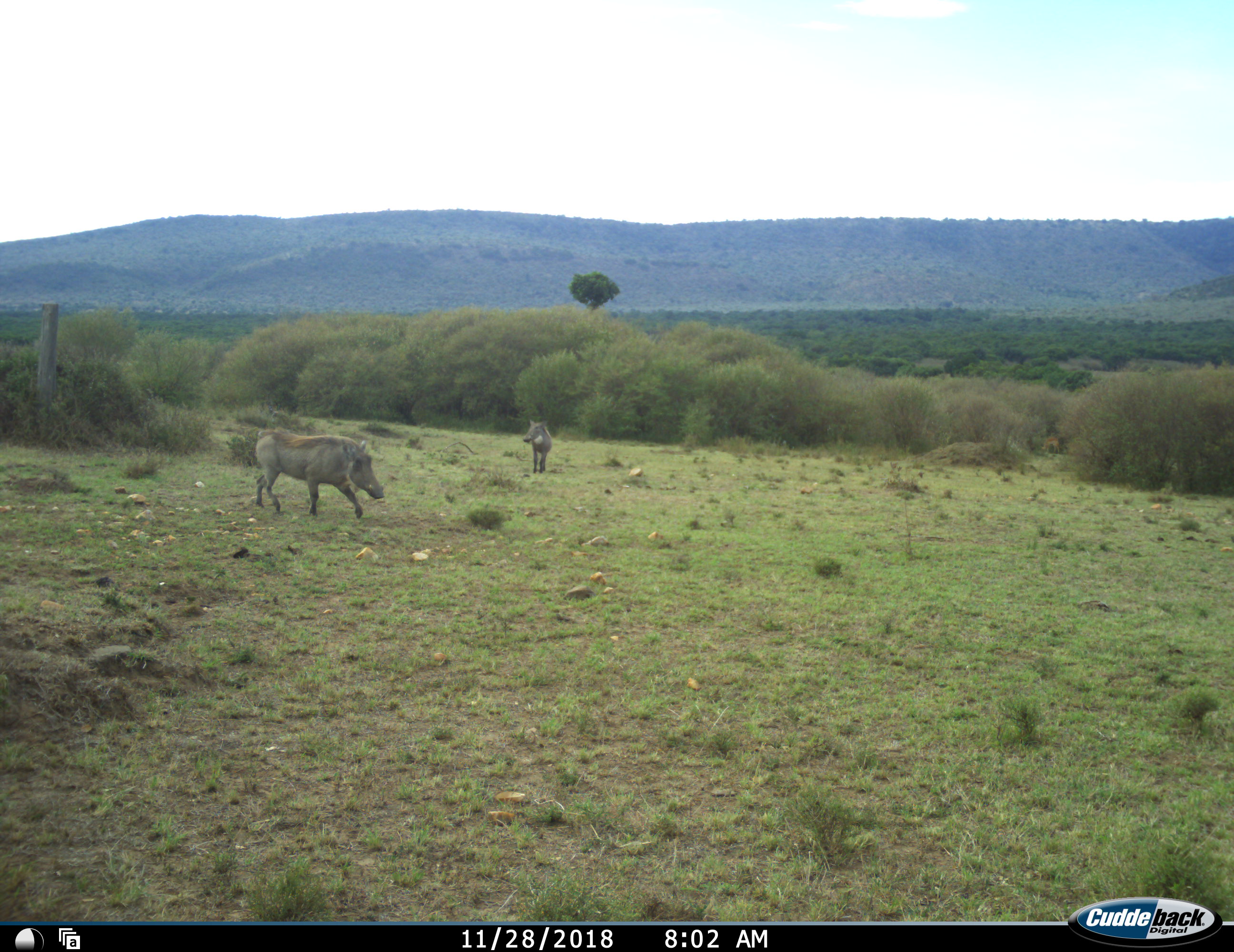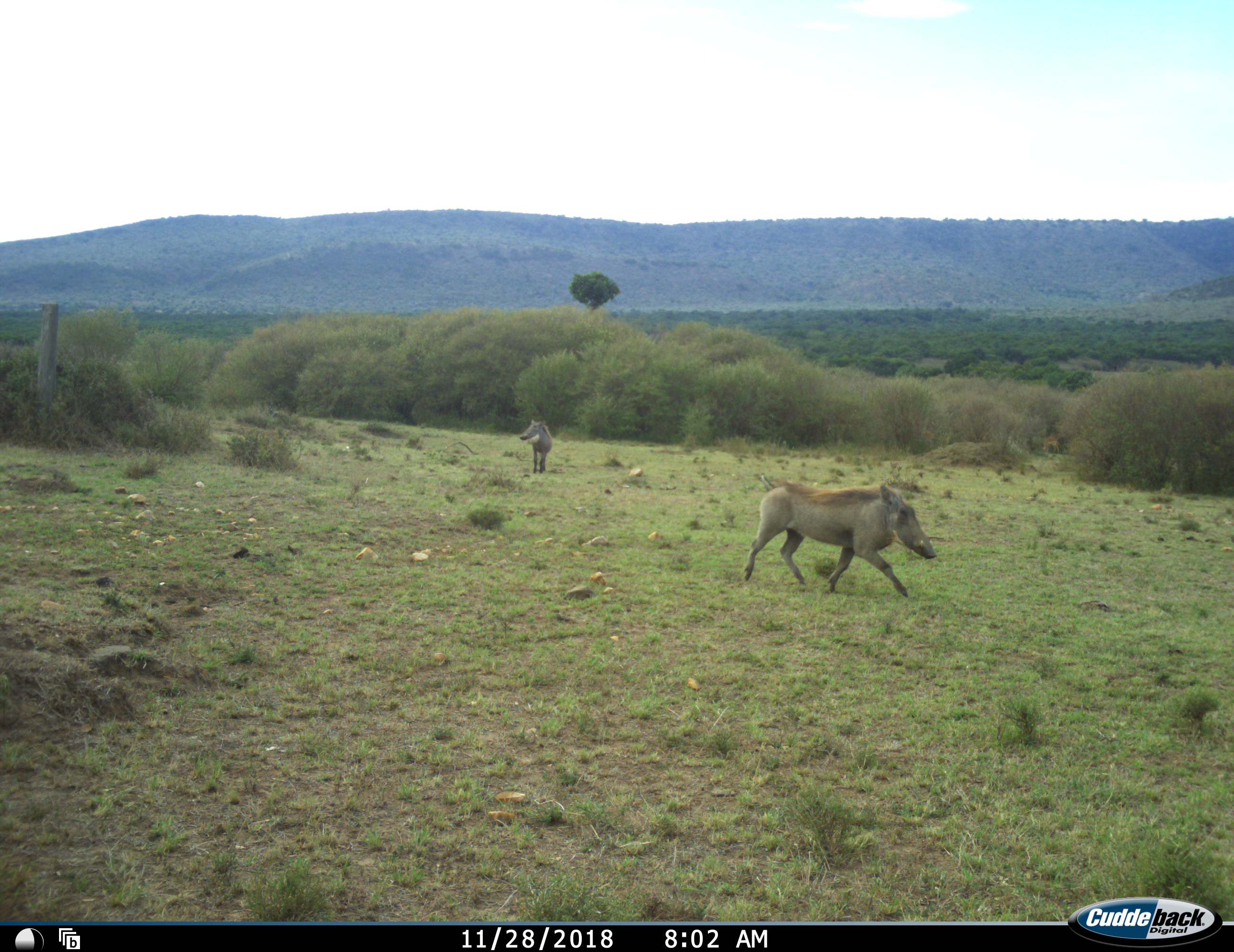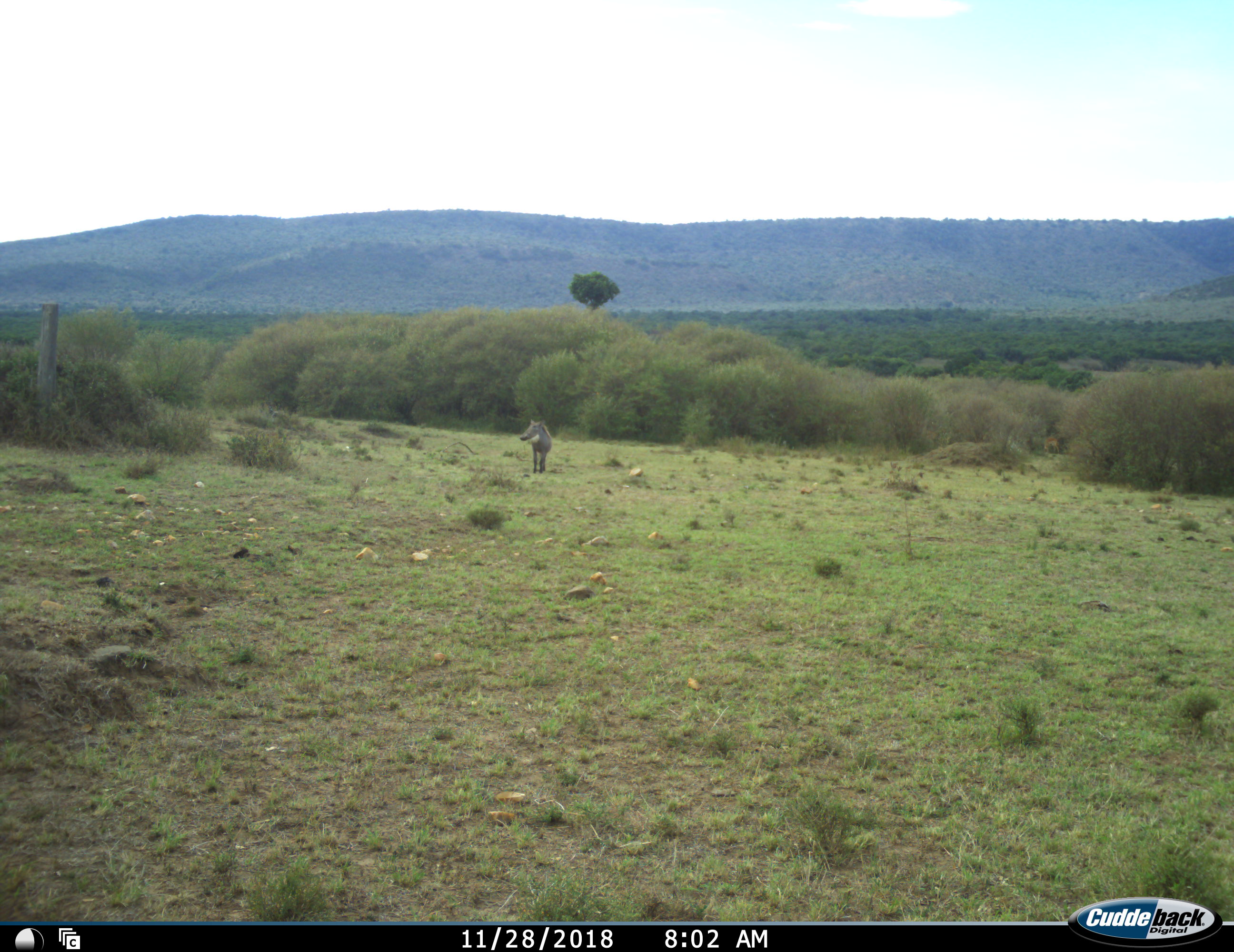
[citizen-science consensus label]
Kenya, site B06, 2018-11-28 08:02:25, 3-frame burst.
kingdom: Animalia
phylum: Chordata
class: Mammalia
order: Artiodactyla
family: Suidae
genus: Phacochoerus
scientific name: Phacochoerus africanus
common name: warthog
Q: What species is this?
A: Warthog (Phacochoerus africanus).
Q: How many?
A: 2.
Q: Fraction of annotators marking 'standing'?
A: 75%.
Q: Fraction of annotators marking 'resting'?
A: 0%.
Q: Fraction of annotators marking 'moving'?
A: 100%.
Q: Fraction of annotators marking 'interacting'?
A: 0%.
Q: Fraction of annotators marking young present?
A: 0%.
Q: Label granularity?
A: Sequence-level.